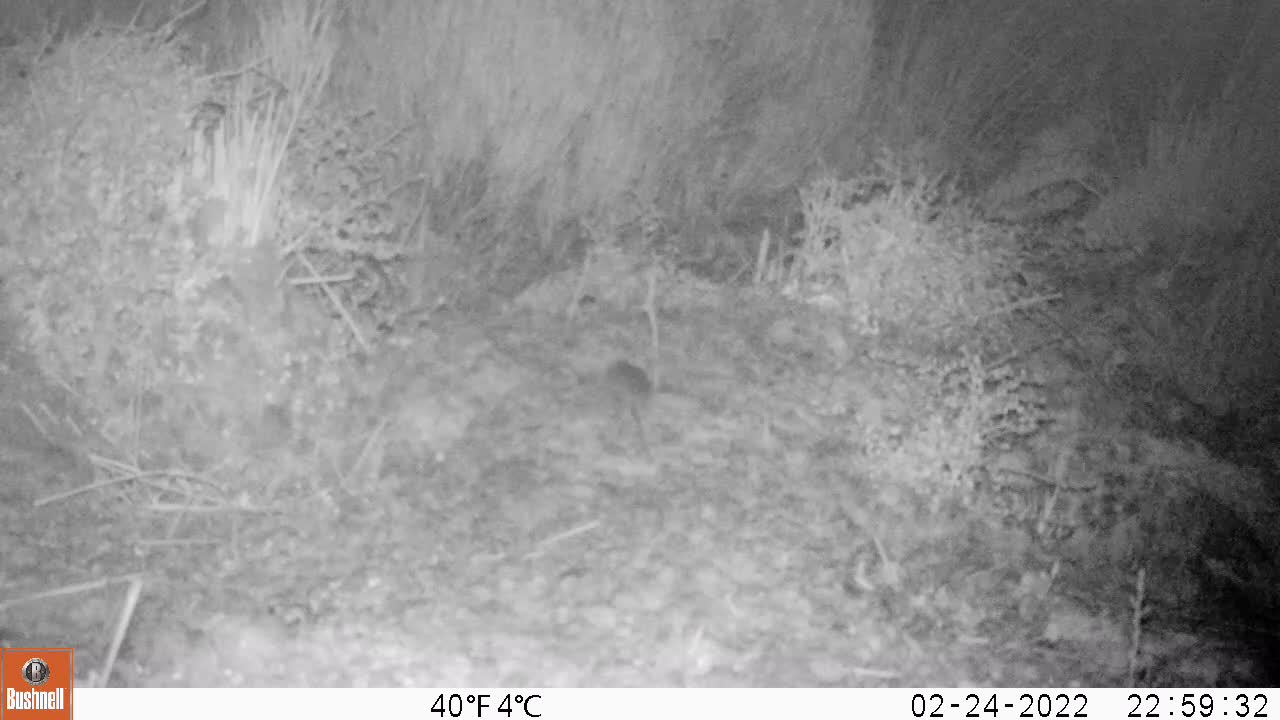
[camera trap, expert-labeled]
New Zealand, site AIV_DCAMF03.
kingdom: Animalia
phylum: Chordata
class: Mammalia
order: Rodentia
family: Muridae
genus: Mus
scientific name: Mus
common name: mouse